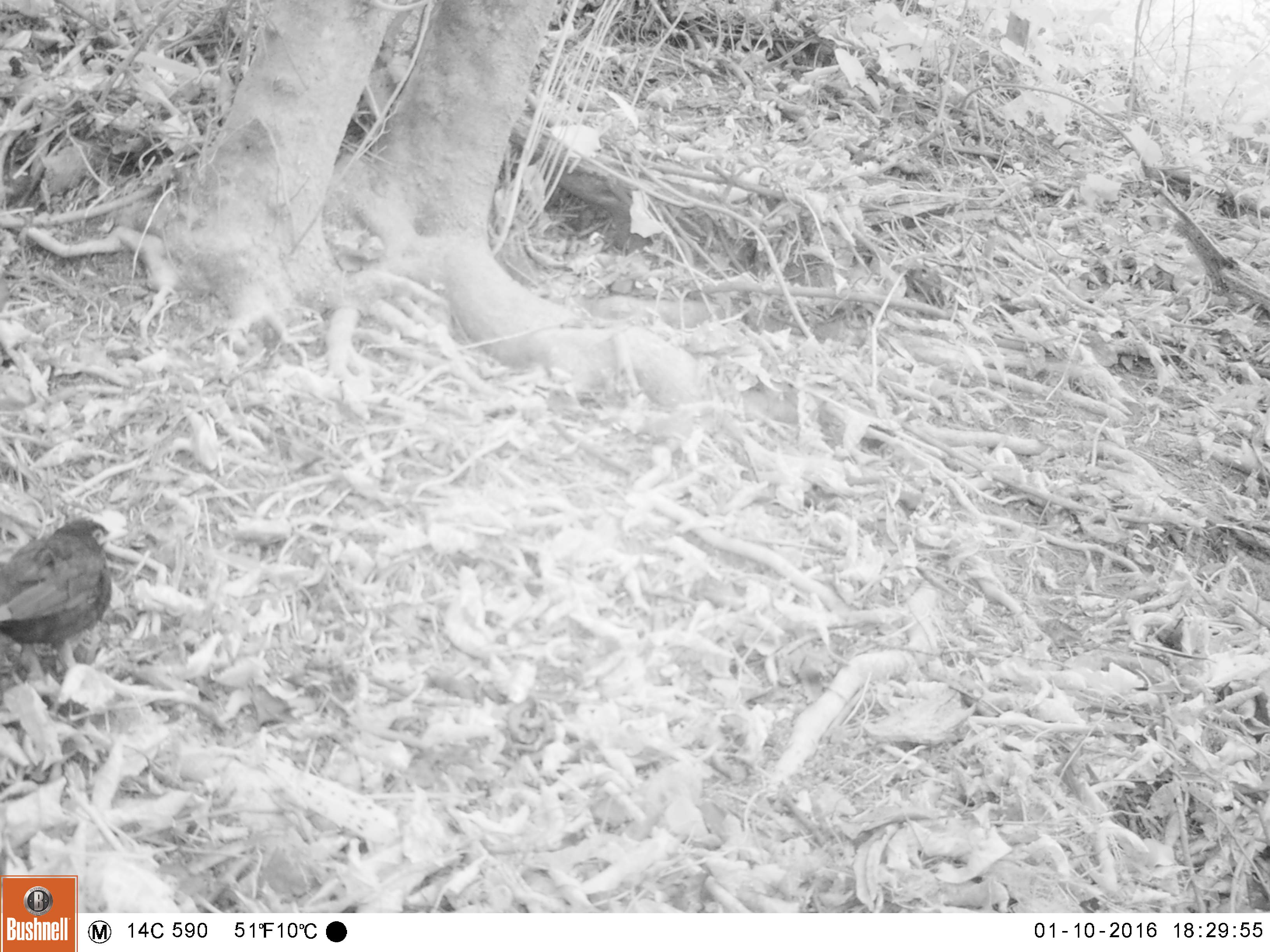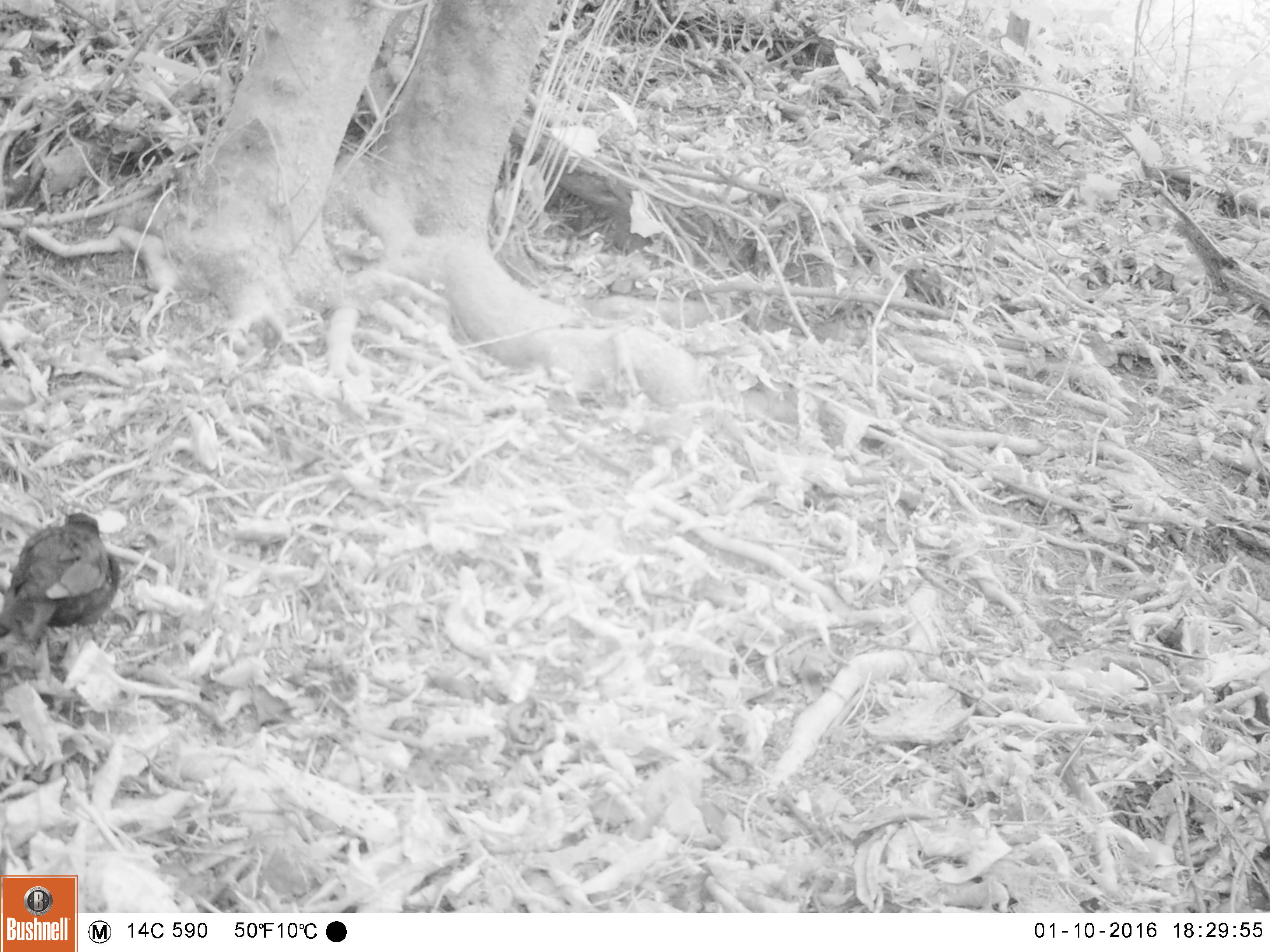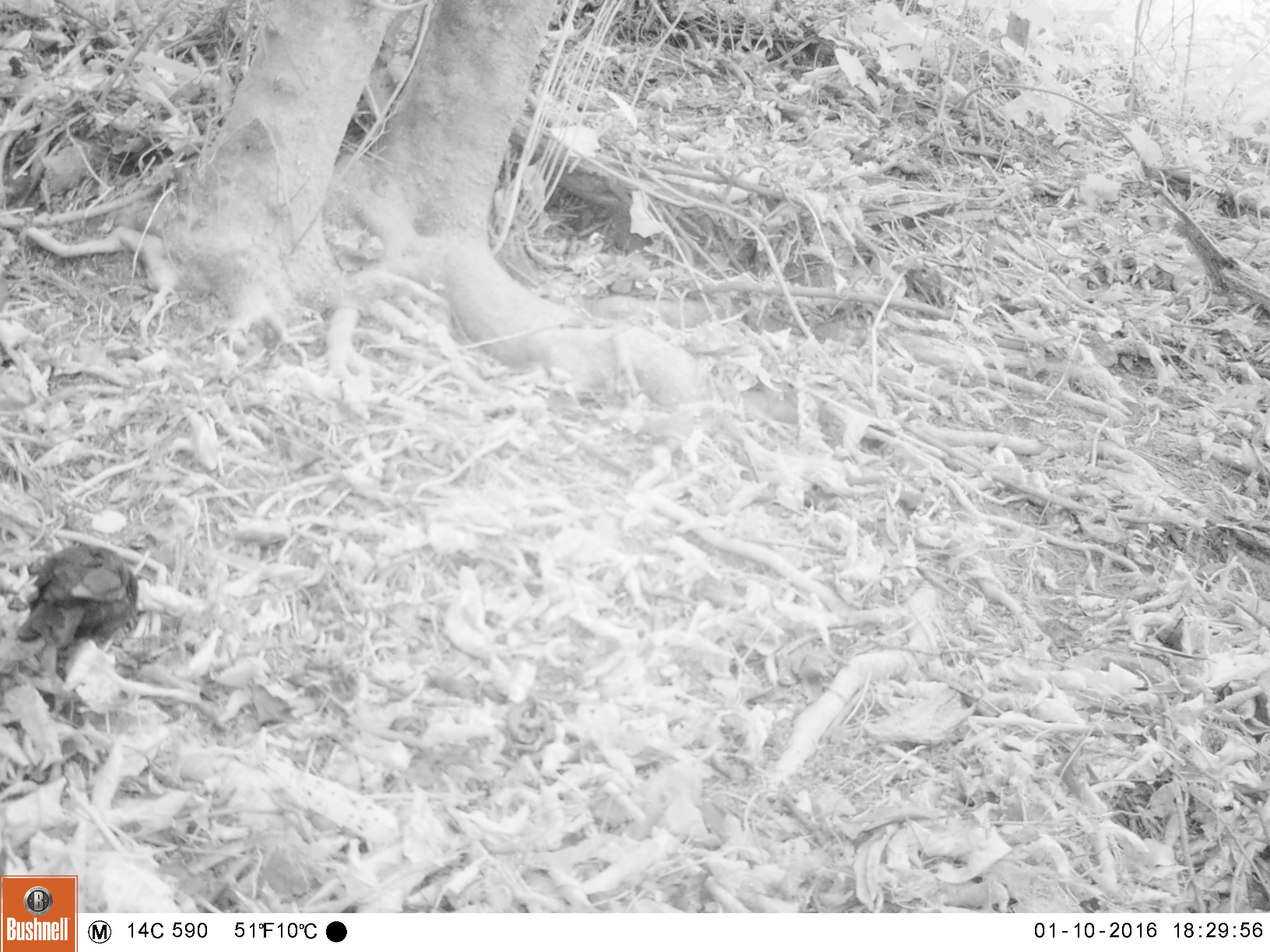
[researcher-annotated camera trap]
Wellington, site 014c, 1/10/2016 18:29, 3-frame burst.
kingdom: Animalia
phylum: Chordata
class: Aves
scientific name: Aves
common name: bird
Bird (Aves).